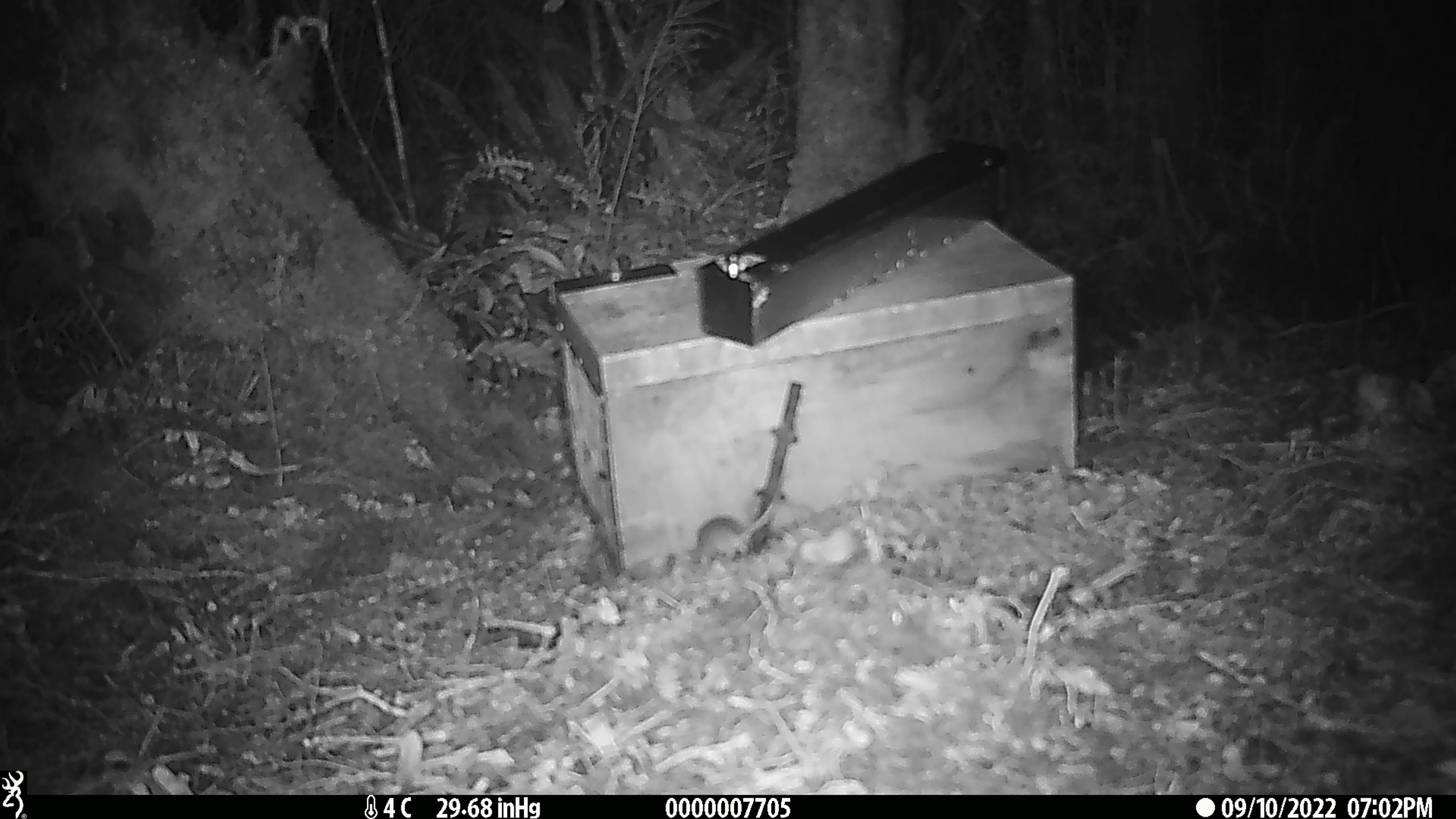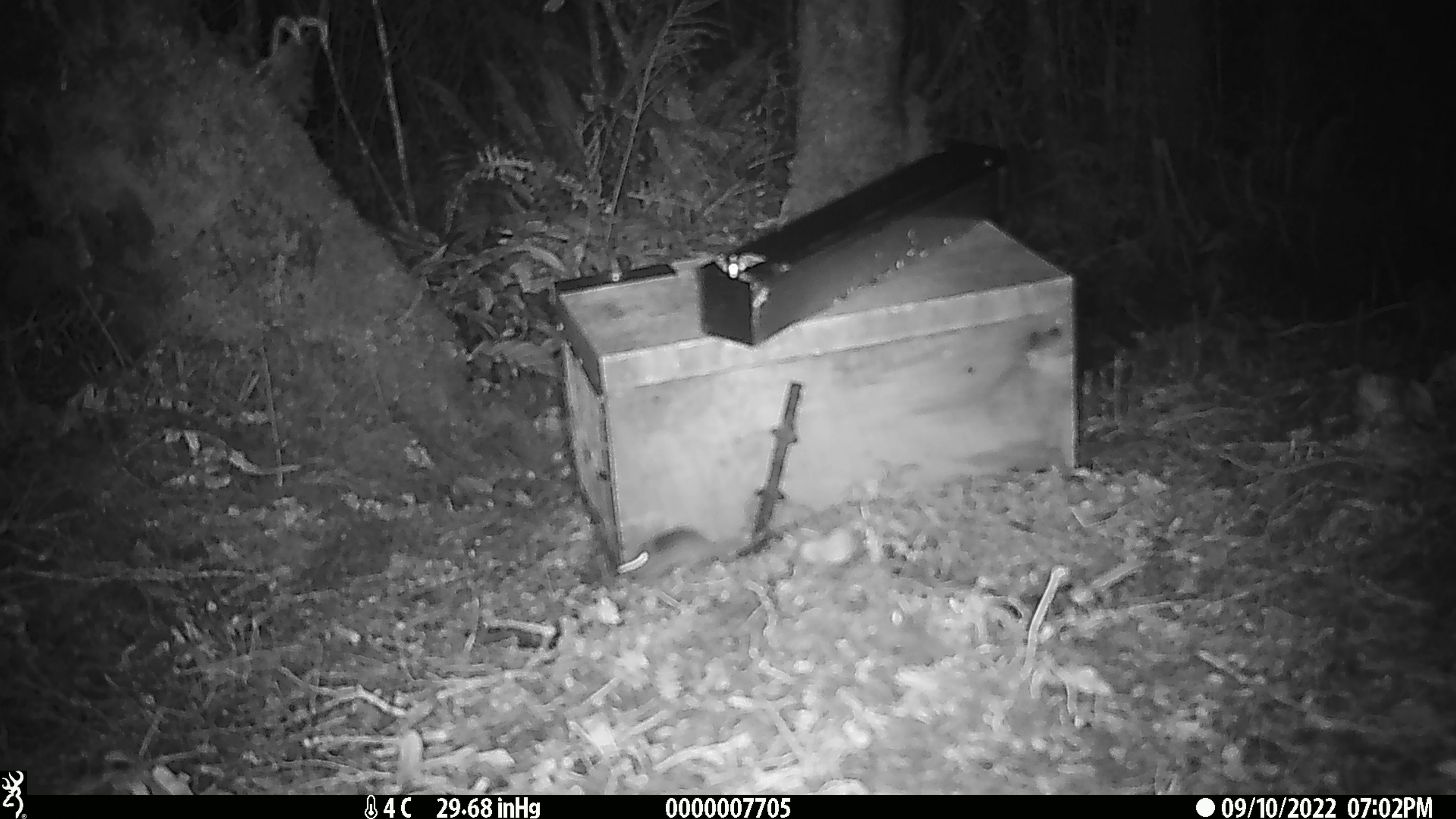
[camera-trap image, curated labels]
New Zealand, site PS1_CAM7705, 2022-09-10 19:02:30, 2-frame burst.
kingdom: Animalia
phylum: Chordata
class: Mammalia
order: Rodentia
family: Muridae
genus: Mus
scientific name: Mus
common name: mouse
Mouse (Mus).